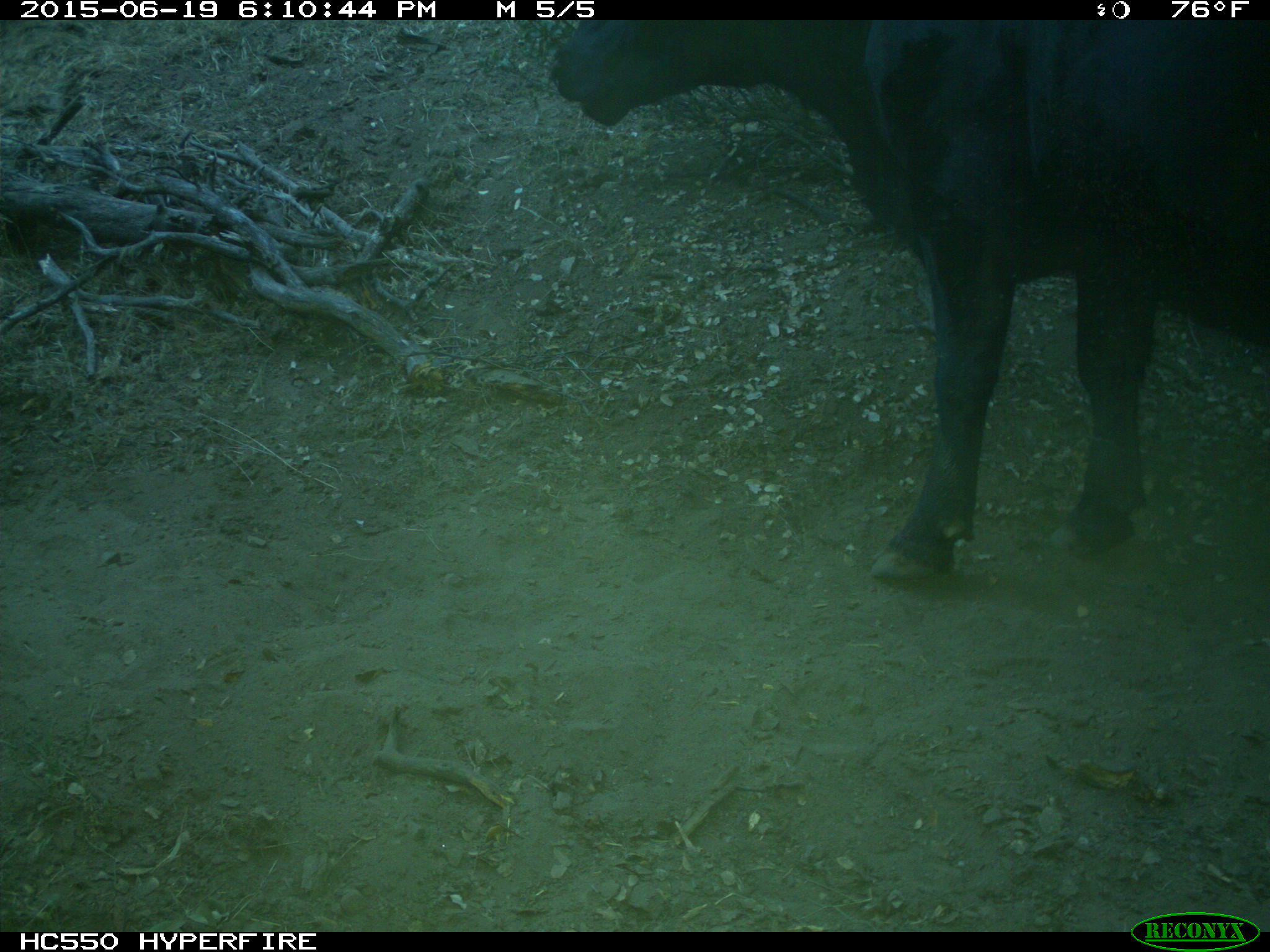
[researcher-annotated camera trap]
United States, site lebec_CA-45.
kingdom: Animalia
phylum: Chordata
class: Mammalia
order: Artiodactyla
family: Bovidae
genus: Bos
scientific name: Bos taurus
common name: domestic cow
Bos taurus (domestic cow).